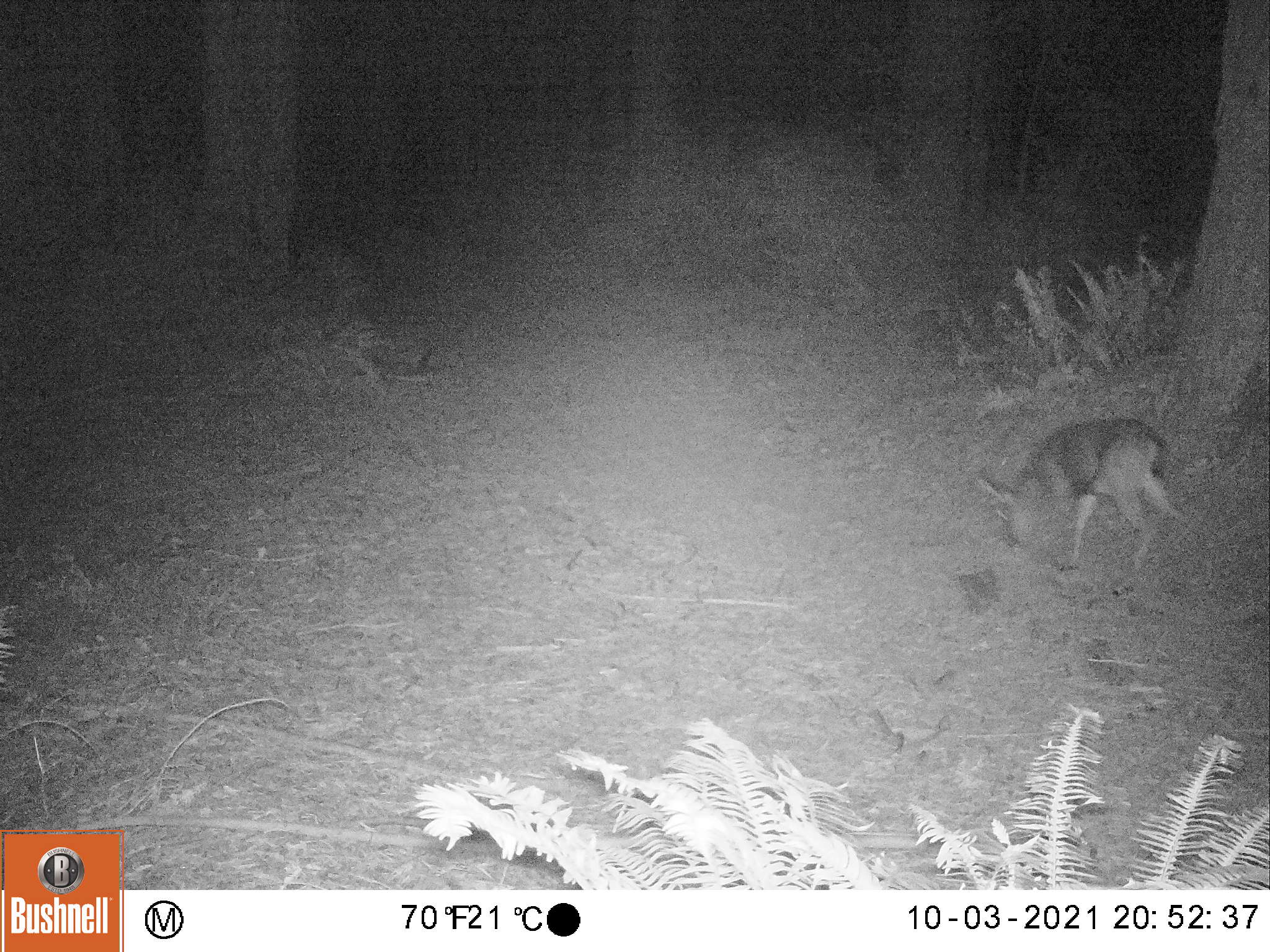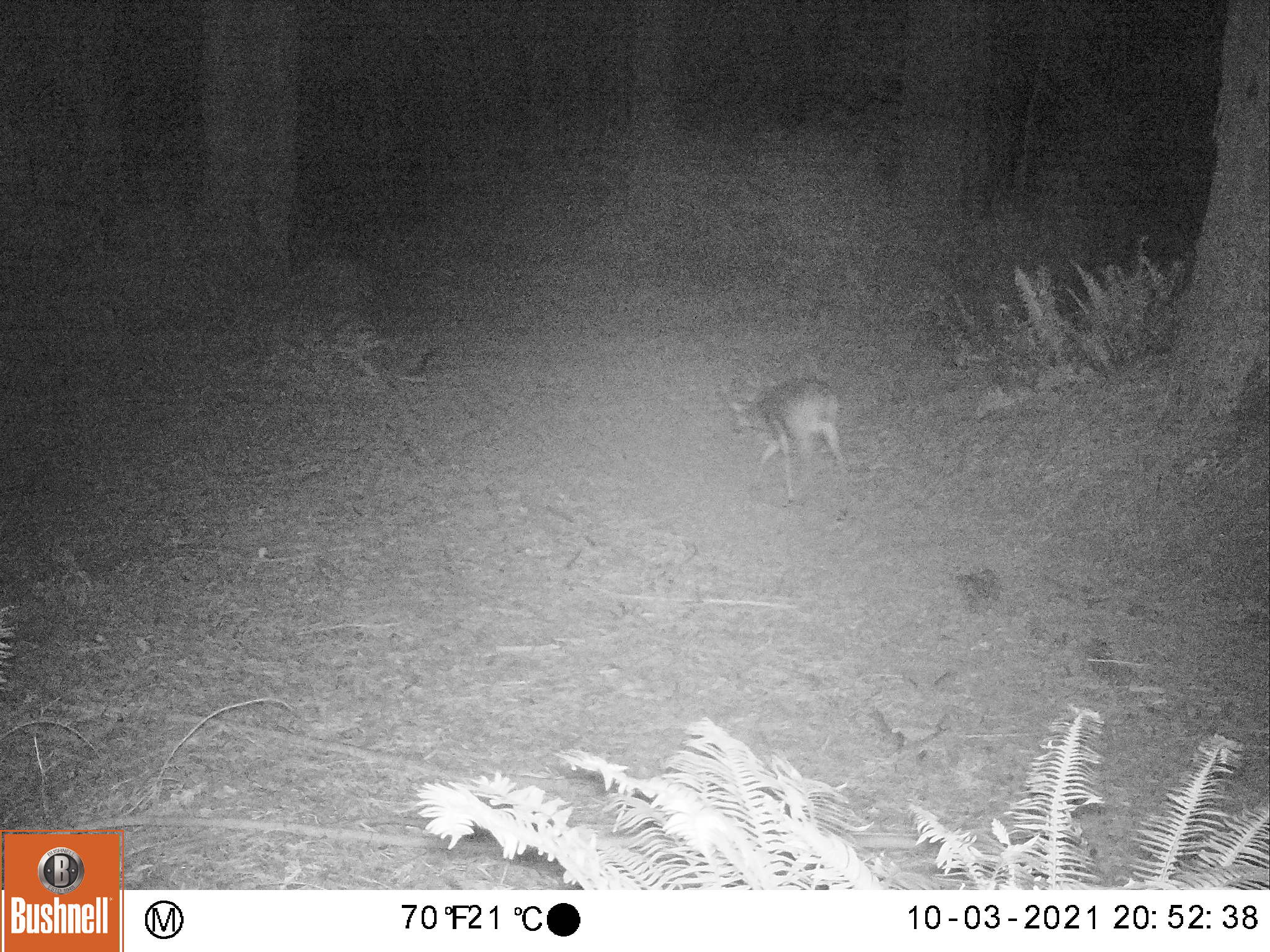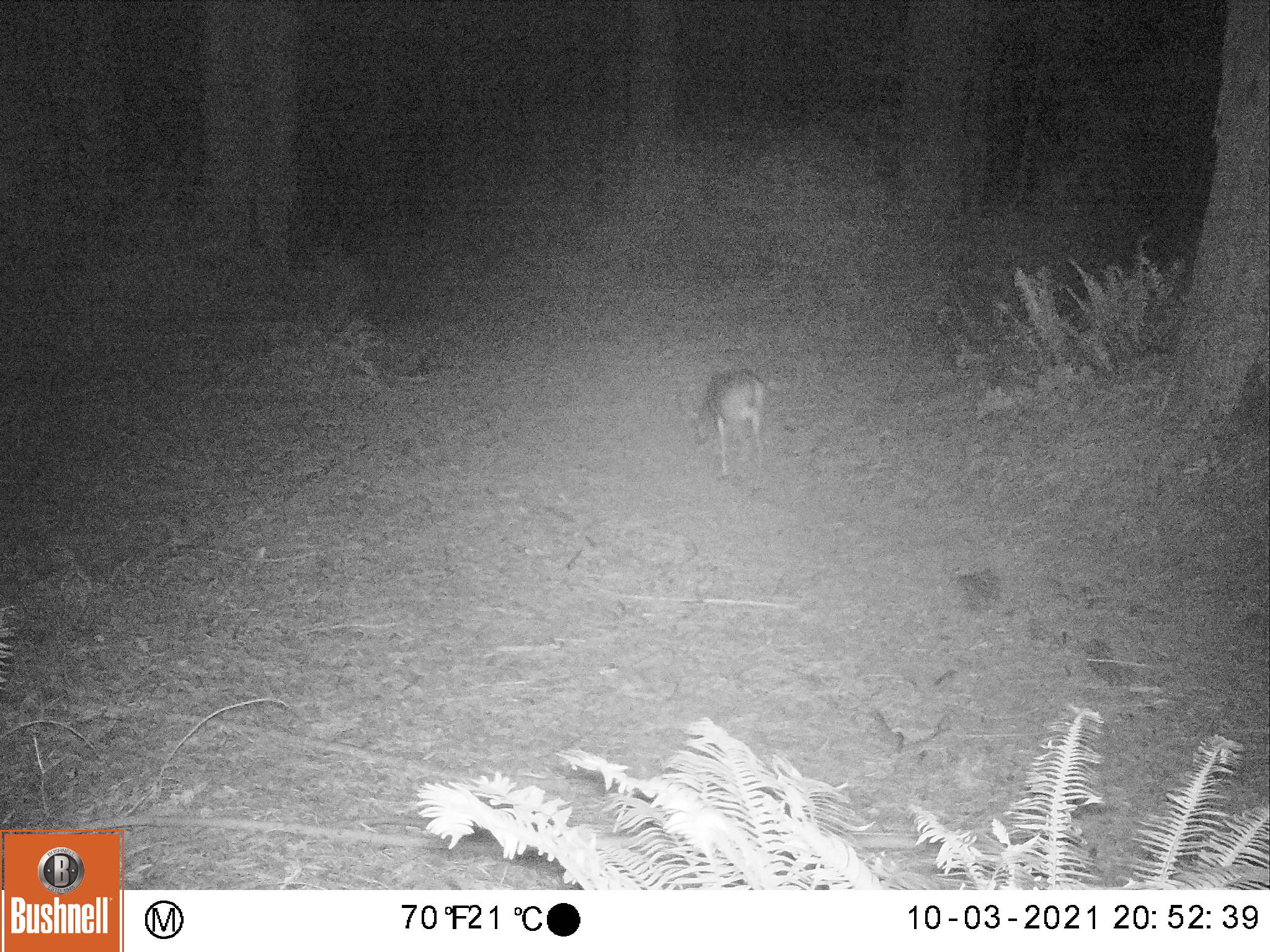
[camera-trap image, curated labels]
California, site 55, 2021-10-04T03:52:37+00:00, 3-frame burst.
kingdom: Animalia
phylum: Chordata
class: Mammalia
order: Artiodactyla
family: Cervidae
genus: Odocoileus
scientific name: Odocoileus hemionus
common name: mule deer